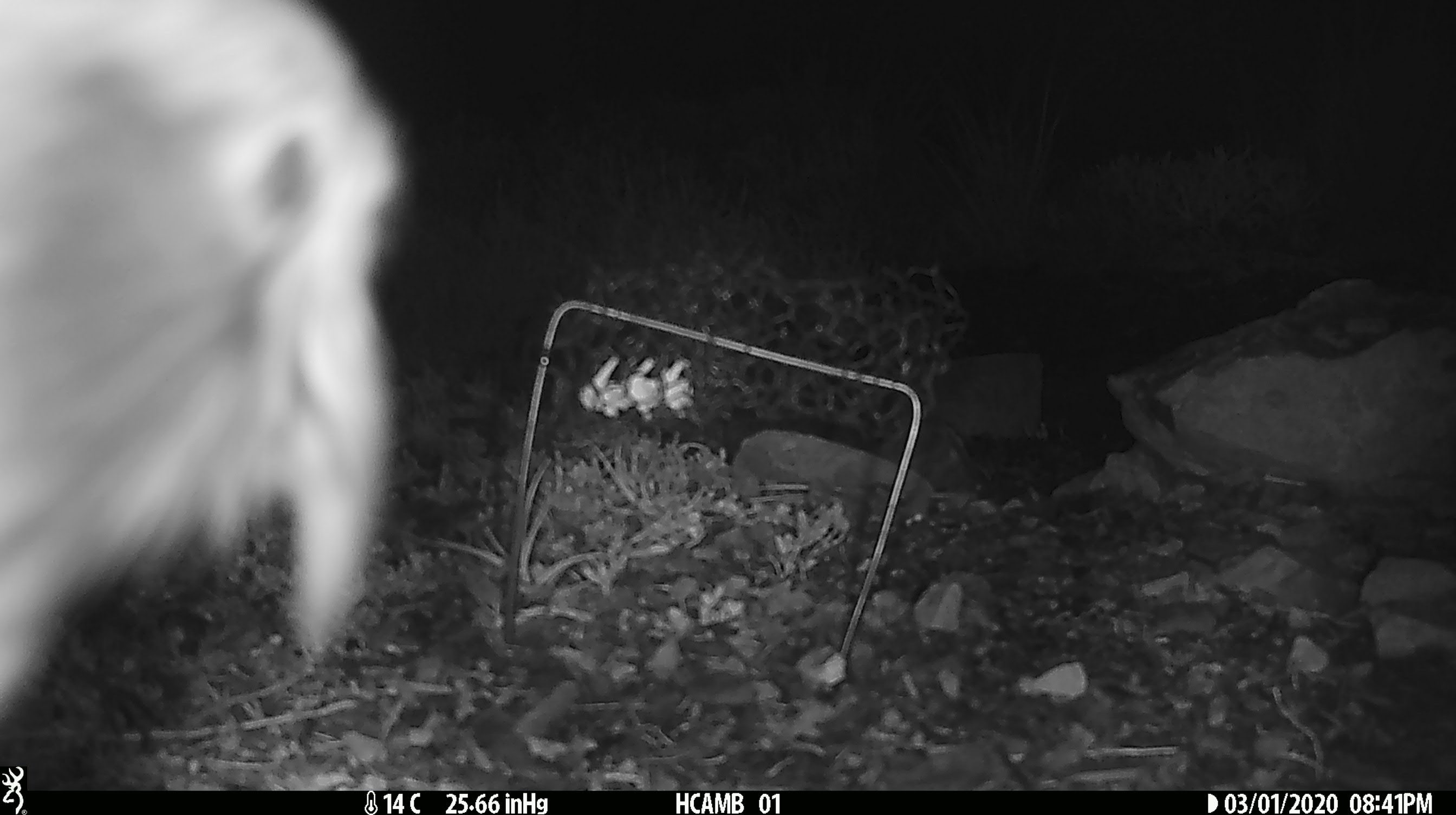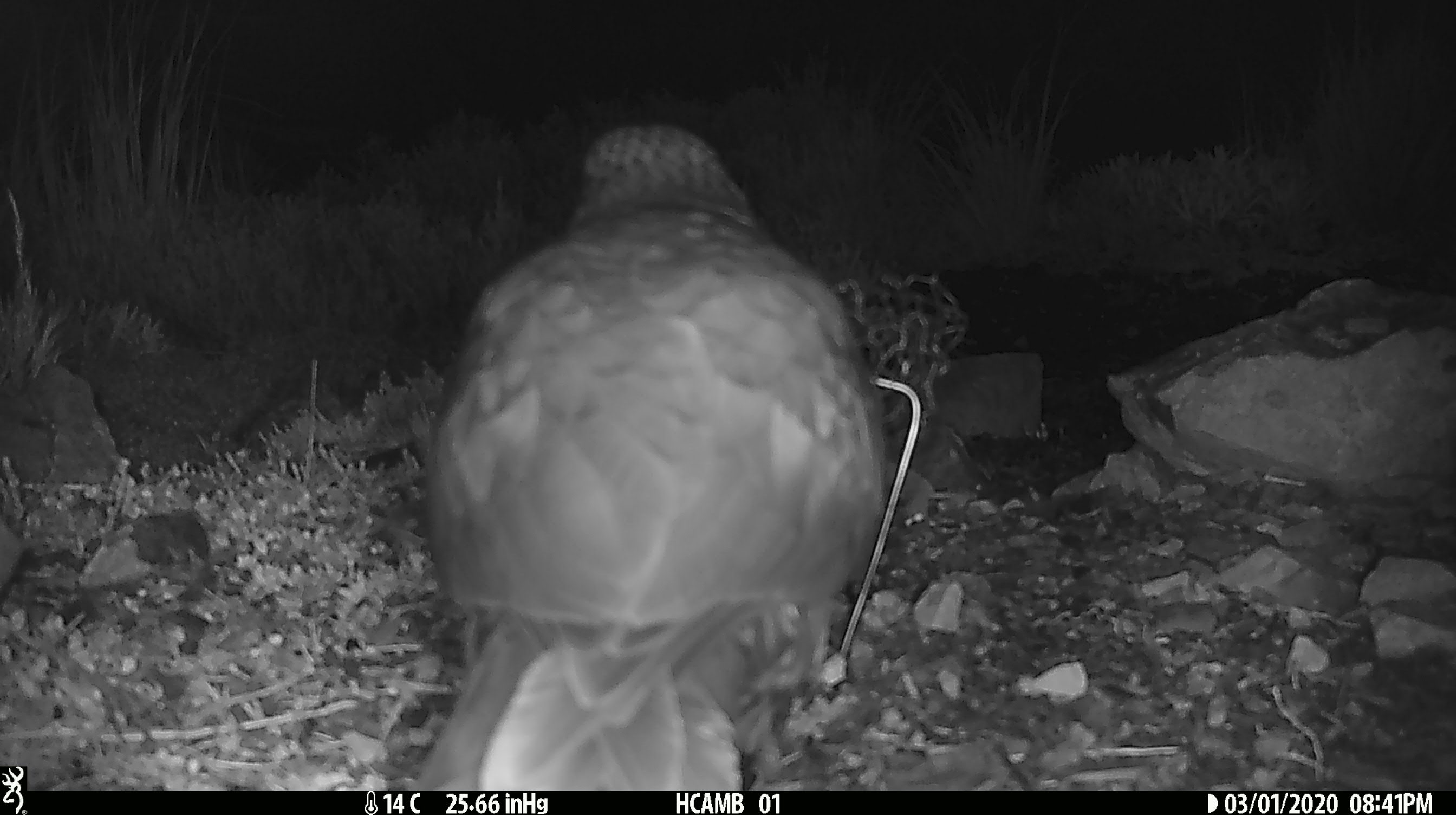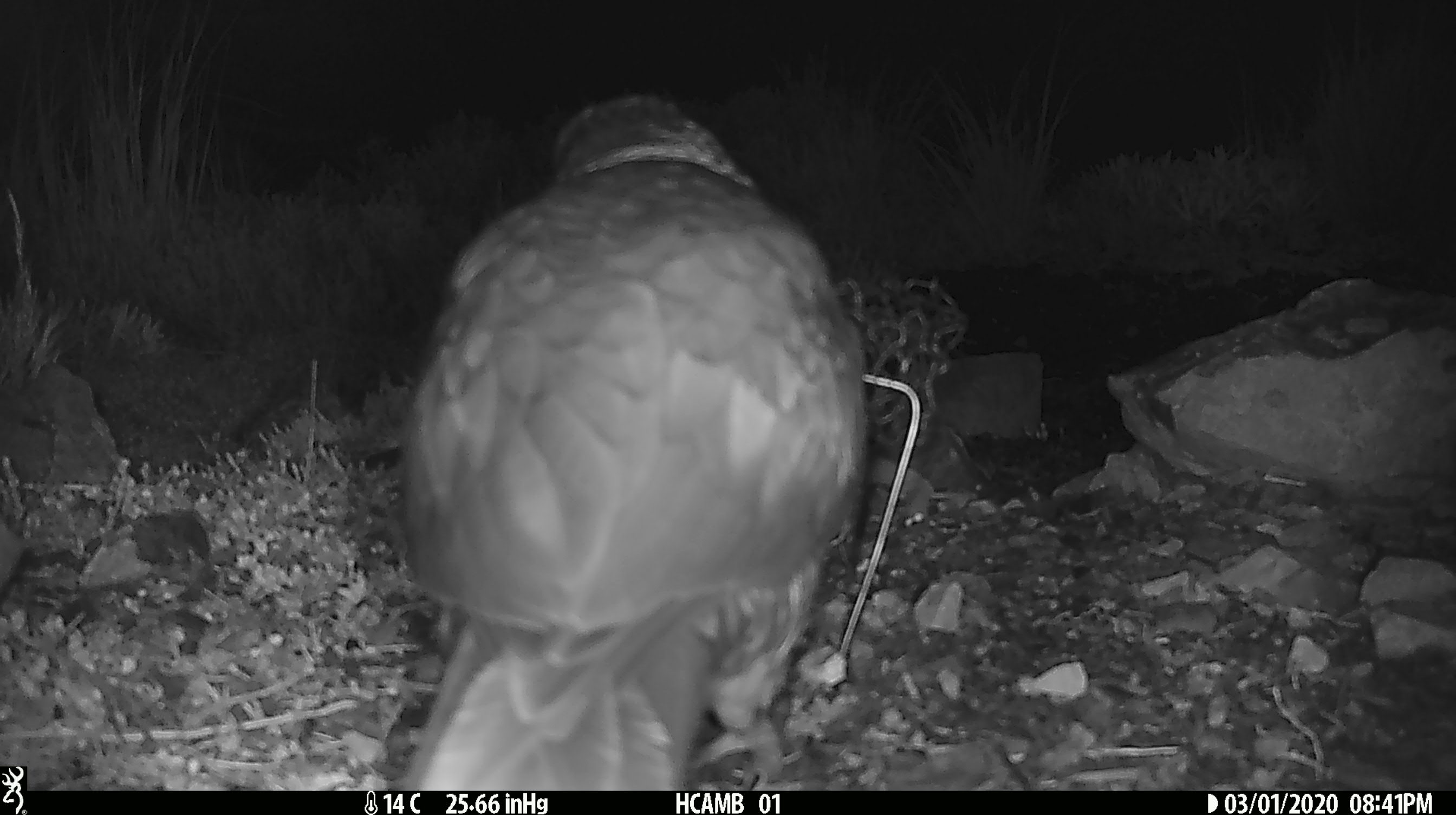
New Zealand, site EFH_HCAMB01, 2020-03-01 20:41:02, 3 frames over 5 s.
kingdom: Animalia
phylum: Chordata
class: Aves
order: Psittaciformes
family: Strigopidae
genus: Nestor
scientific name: Nestor notabilis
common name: kea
Kea (Nestor notabilis).